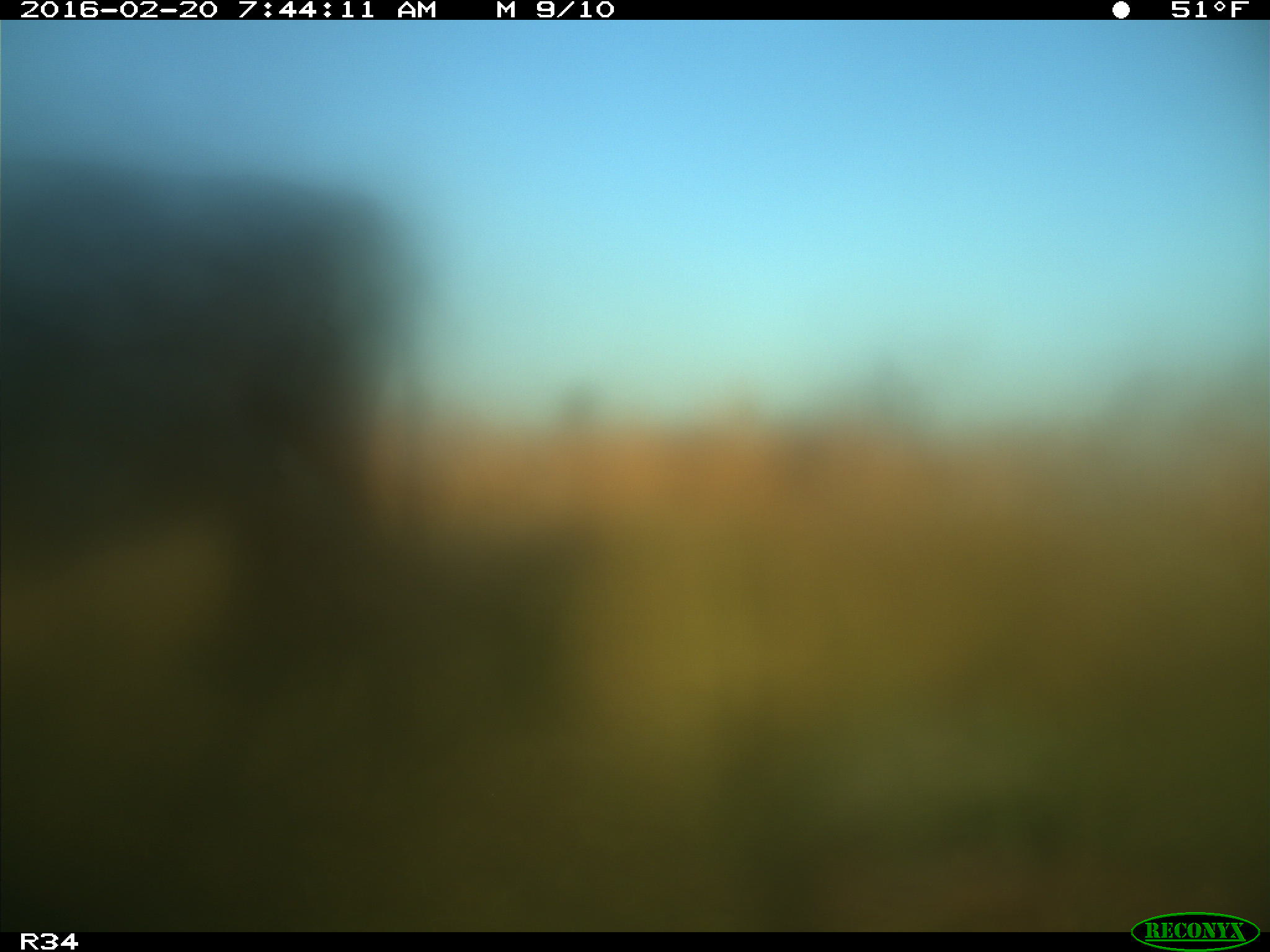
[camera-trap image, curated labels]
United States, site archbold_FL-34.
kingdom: Animalia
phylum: Chordata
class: Mammalia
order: Artiodactyla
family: Bovidae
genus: Bos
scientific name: Bos taurus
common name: domestic cow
Bos taurus (domestic cow).